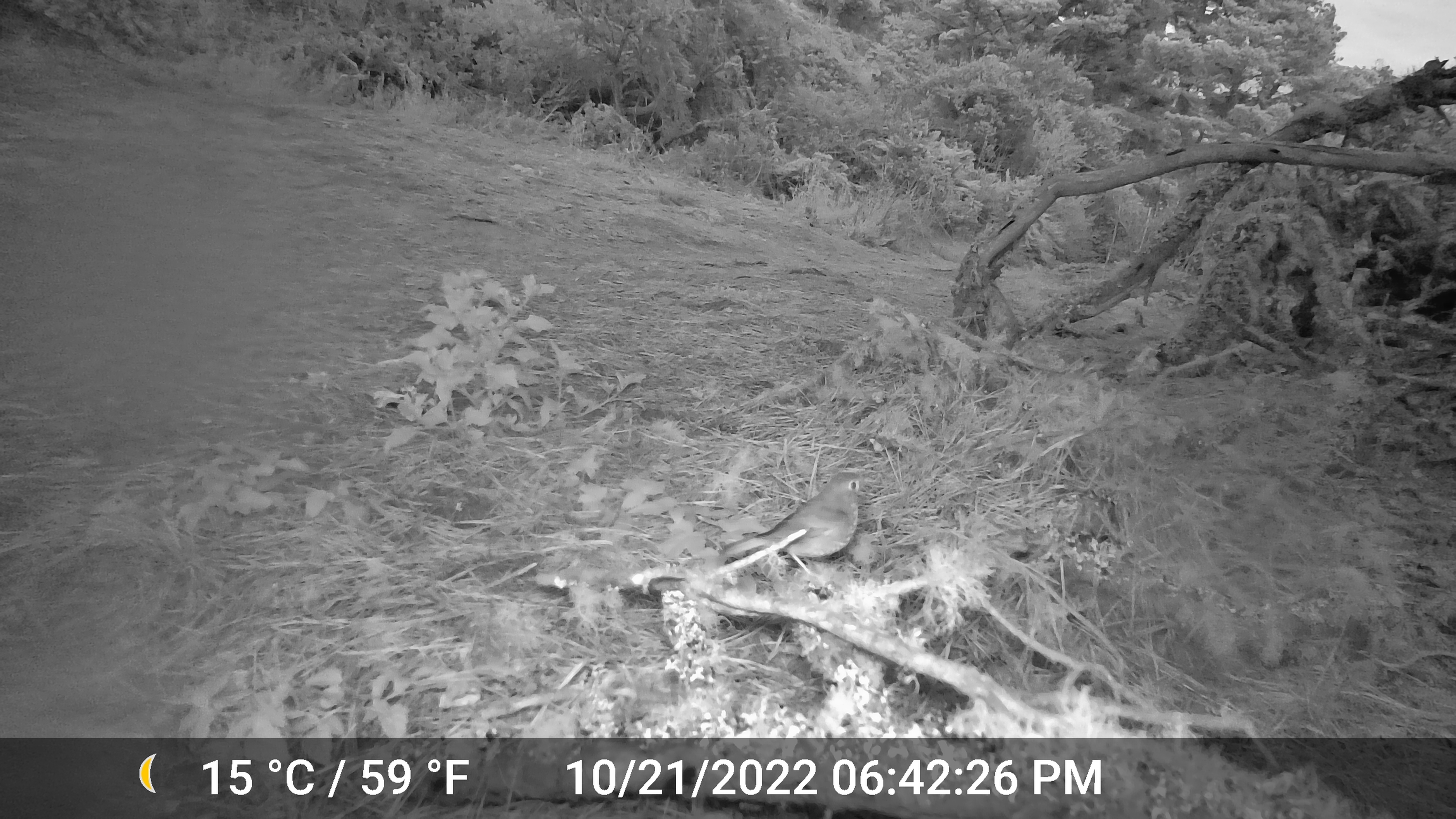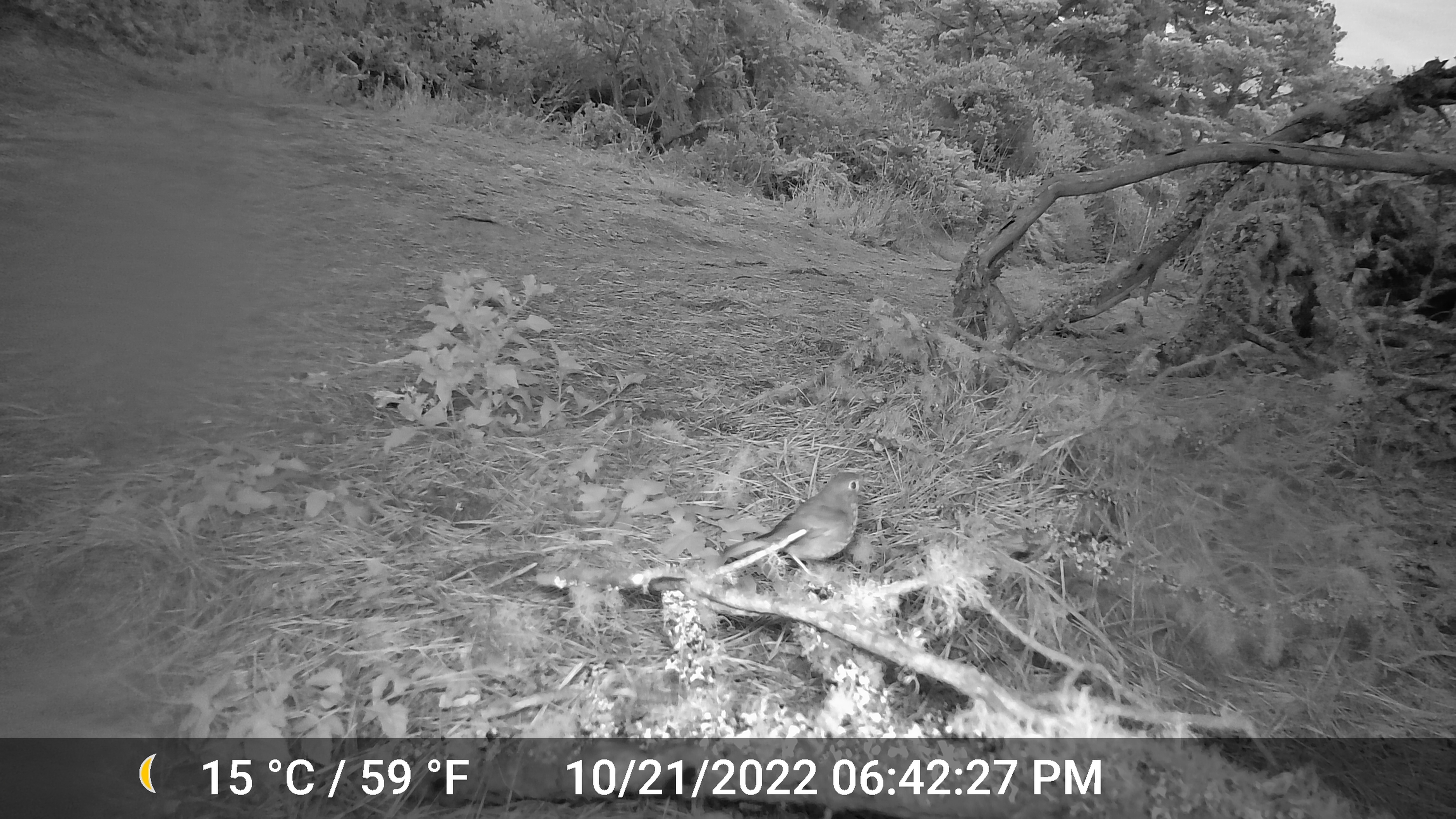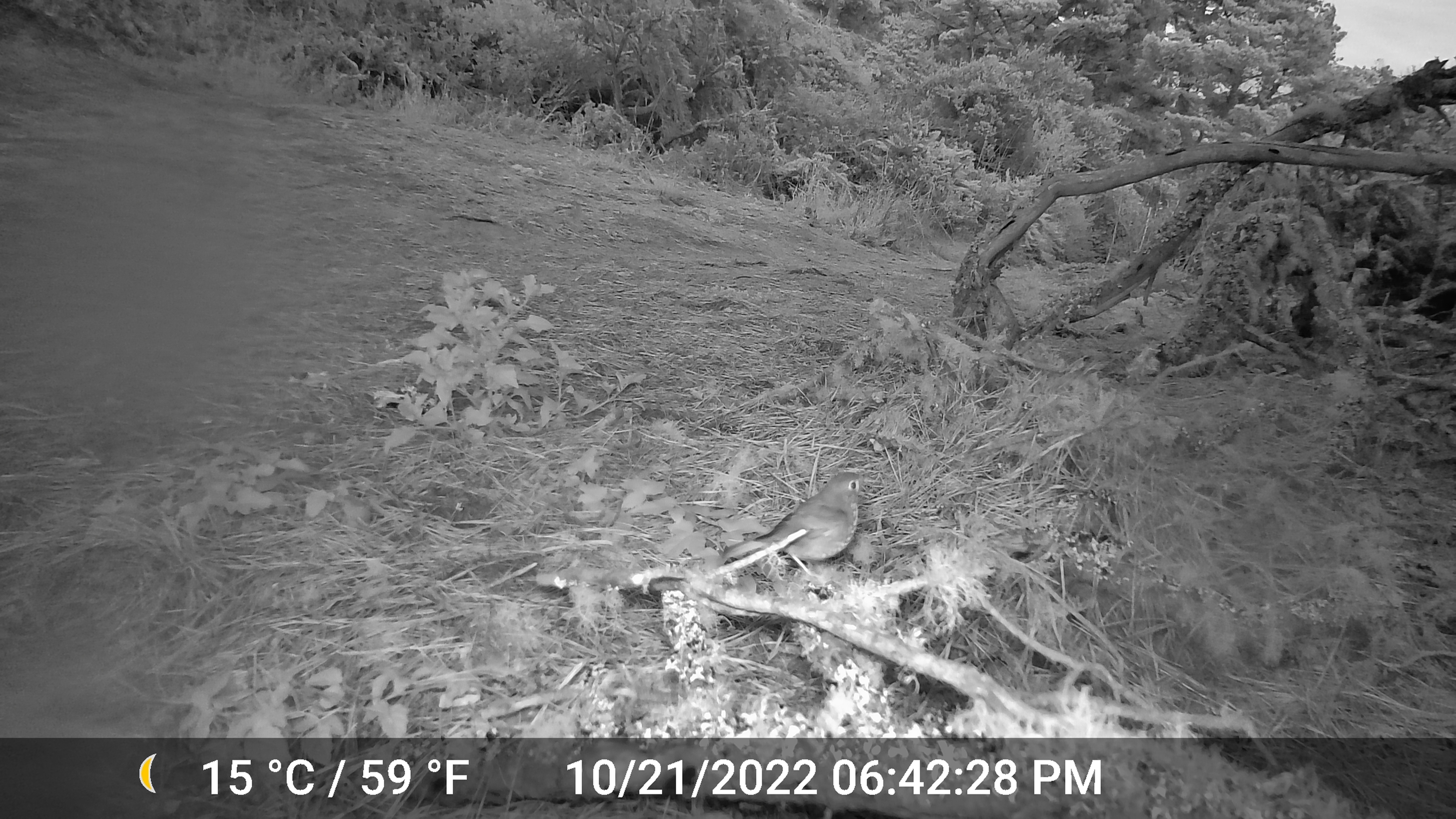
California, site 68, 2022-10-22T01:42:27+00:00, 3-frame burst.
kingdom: Animalia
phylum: Chordata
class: Aves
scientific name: Aves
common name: bird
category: unknown bird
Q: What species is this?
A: Unknown bird (bird) (Aves).